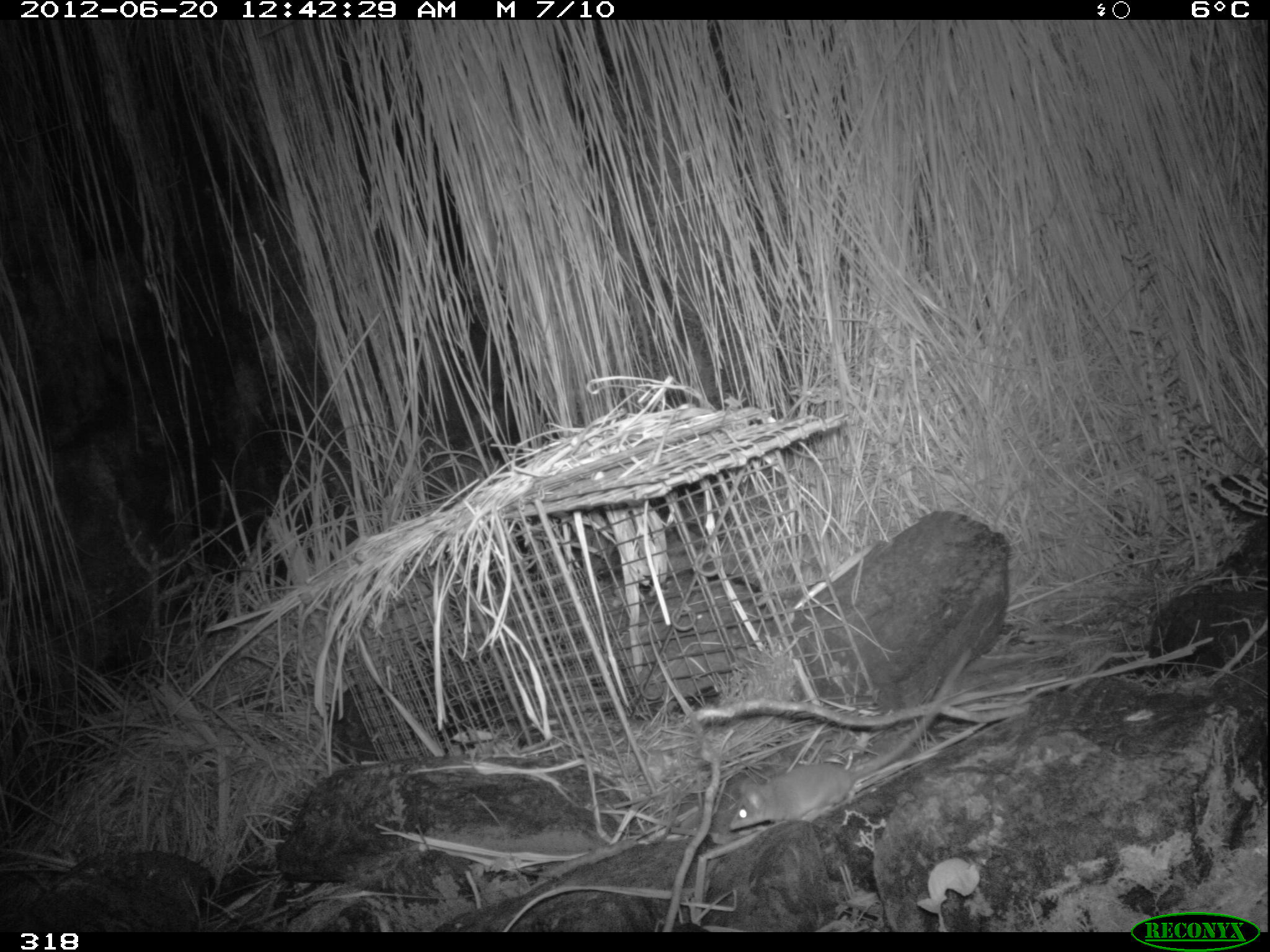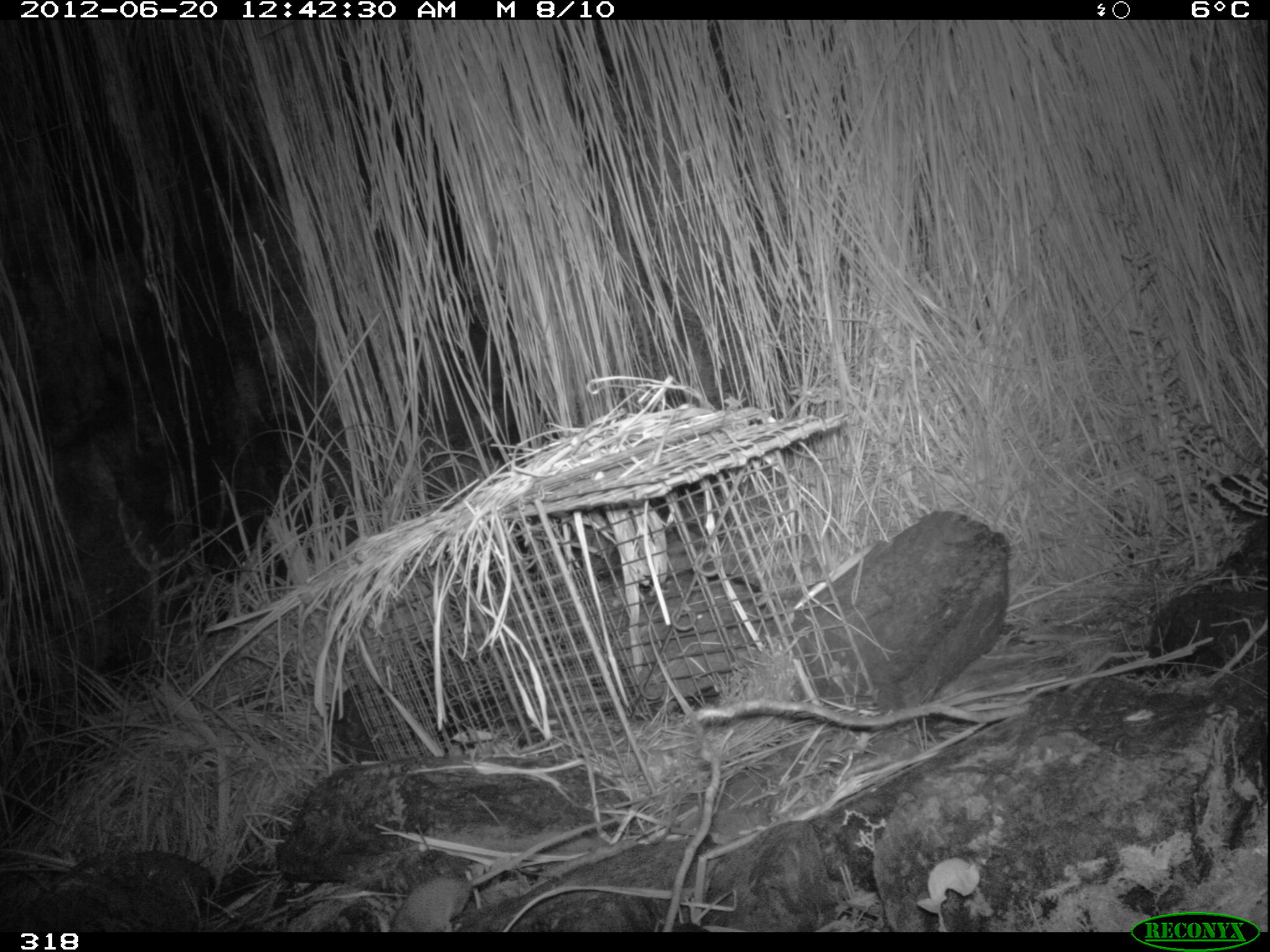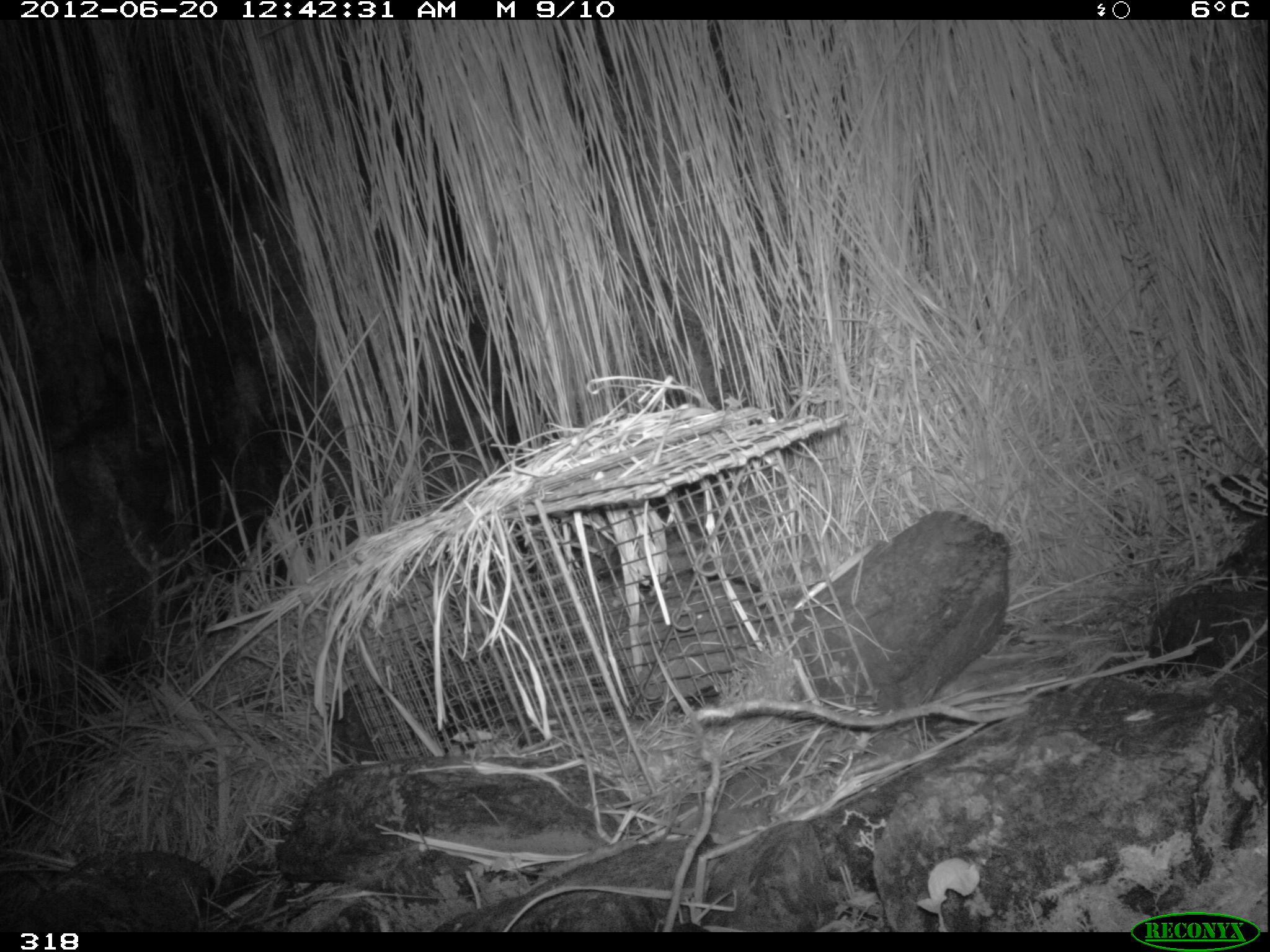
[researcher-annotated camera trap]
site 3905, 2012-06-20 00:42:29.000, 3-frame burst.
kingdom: Animalia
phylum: Chordata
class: Mammalia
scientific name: Marsupialia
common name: marsupials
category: unknown marsupial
Unknown marsupial (marsupials) (Marsupialia).